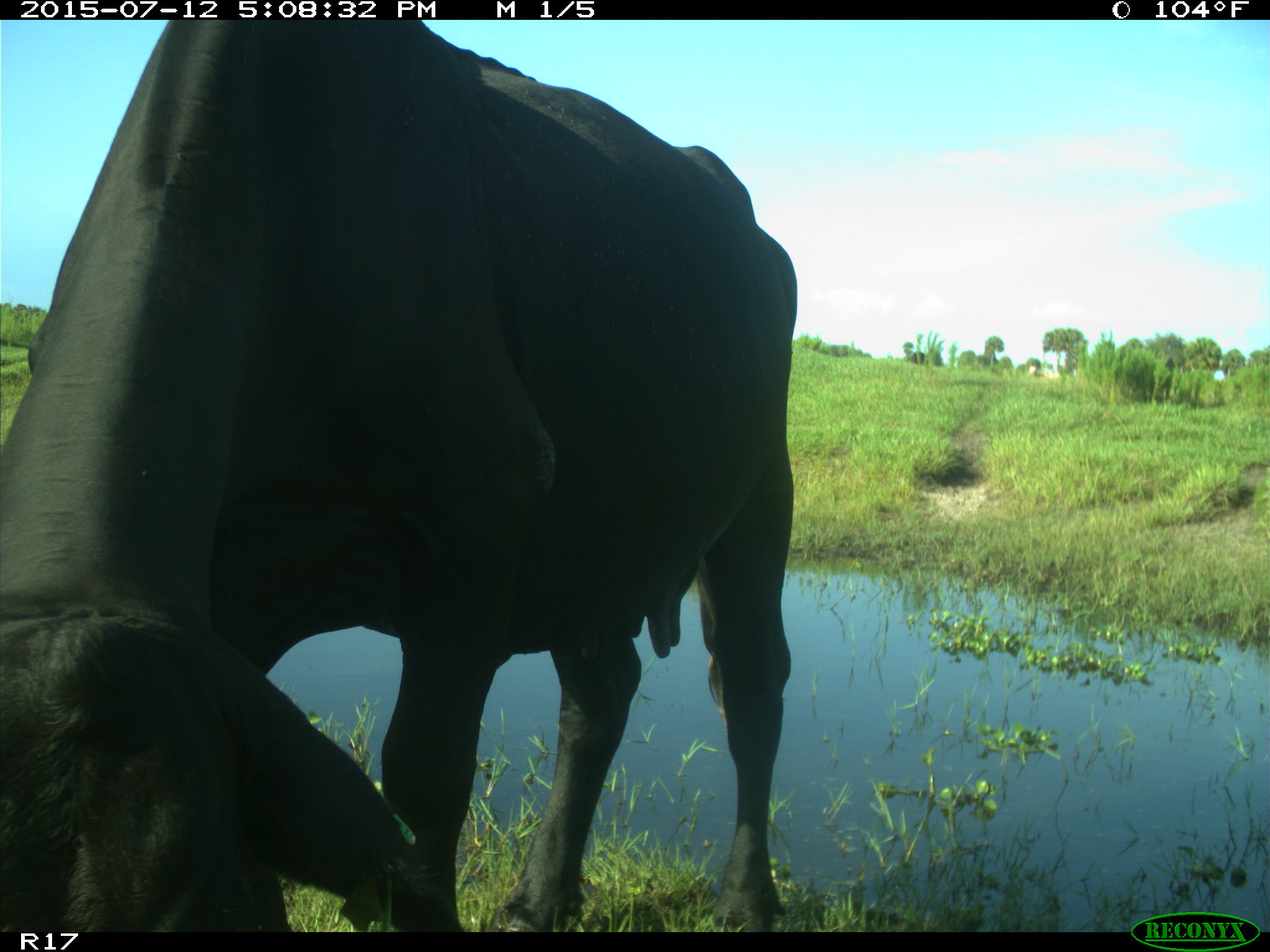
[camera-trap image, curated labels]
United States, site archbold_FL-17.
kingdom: Animalia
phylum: Chordata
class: Mammalia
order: Artiodactyla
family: Bovidae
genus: Bos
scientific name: Bos taurus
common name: domestic cow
Bos taurus (domestic cow).